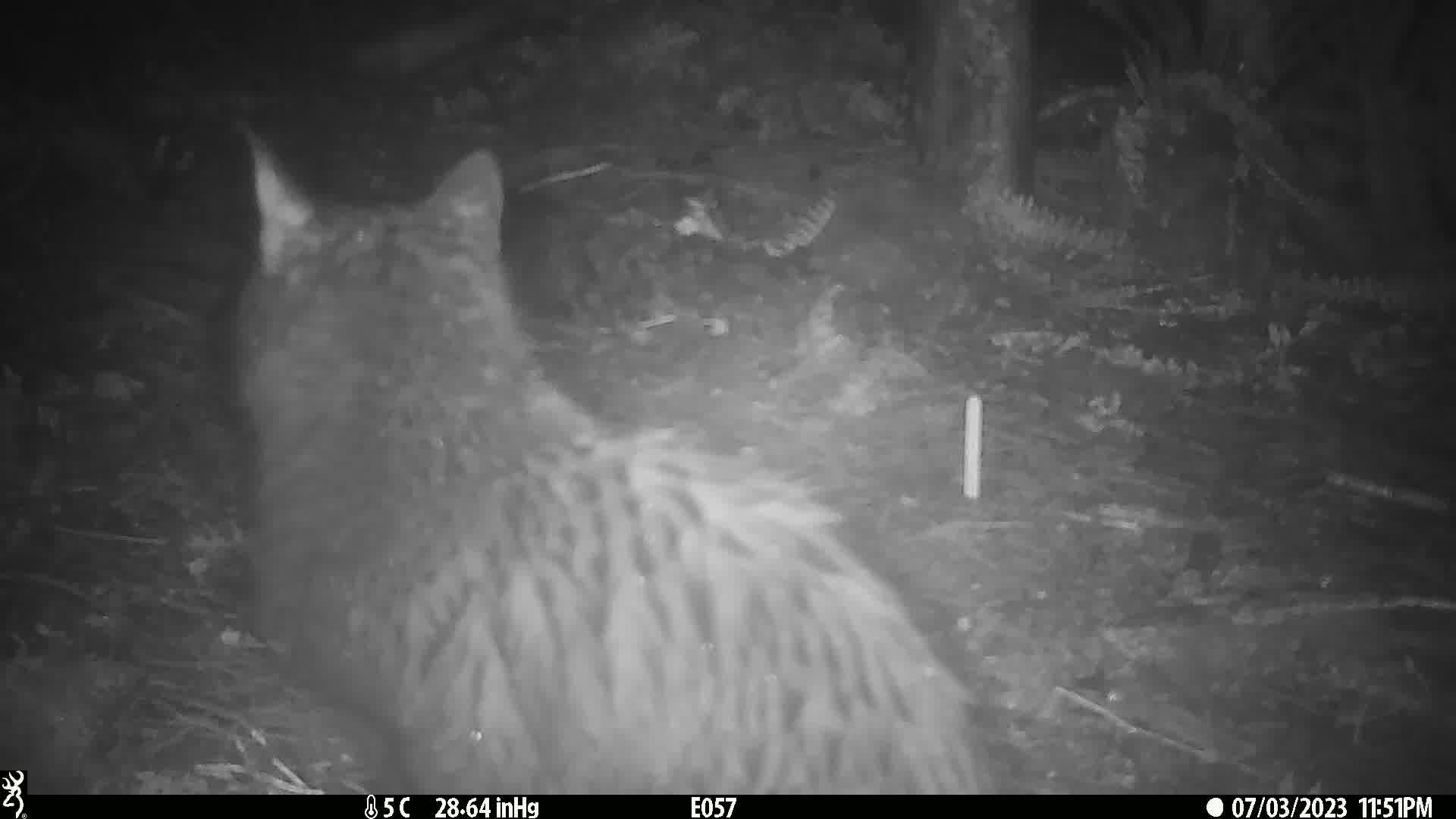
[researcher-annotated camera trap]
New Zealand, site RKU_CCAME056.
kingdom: Animalia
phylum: Chordata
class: Mammalia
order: Carnivora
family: Felidae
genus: Felis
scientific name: Felis catus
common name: domestic cat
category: cat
Cat (domestic cat) (Felis catus).